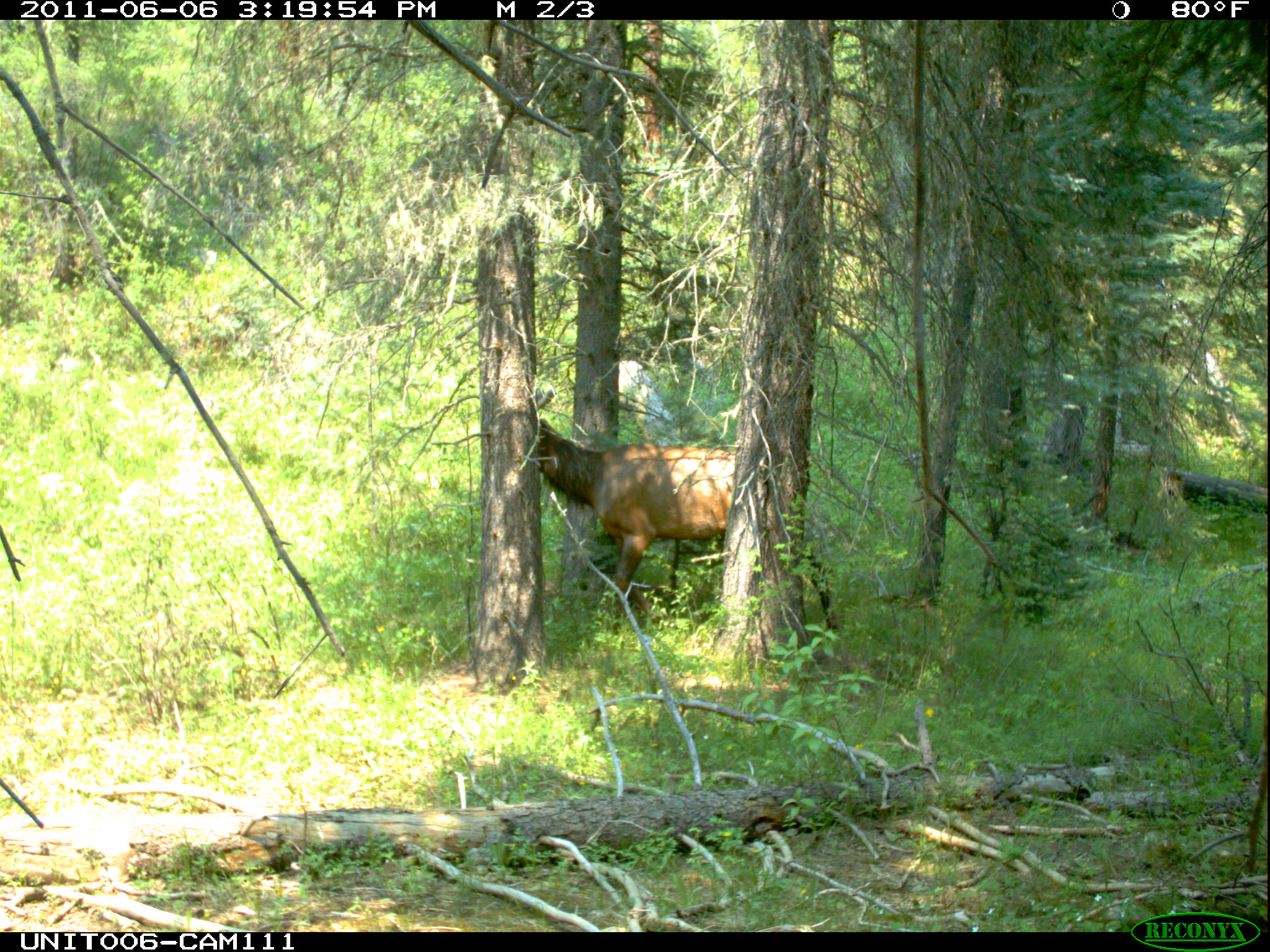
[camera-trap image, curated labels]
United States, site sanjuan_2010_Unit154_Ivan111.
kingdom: Animalia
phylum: Chordata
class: Mammalia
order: Artiodactyla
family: Cervidae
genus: Cervus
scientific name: Cervus elaphus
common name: red deer